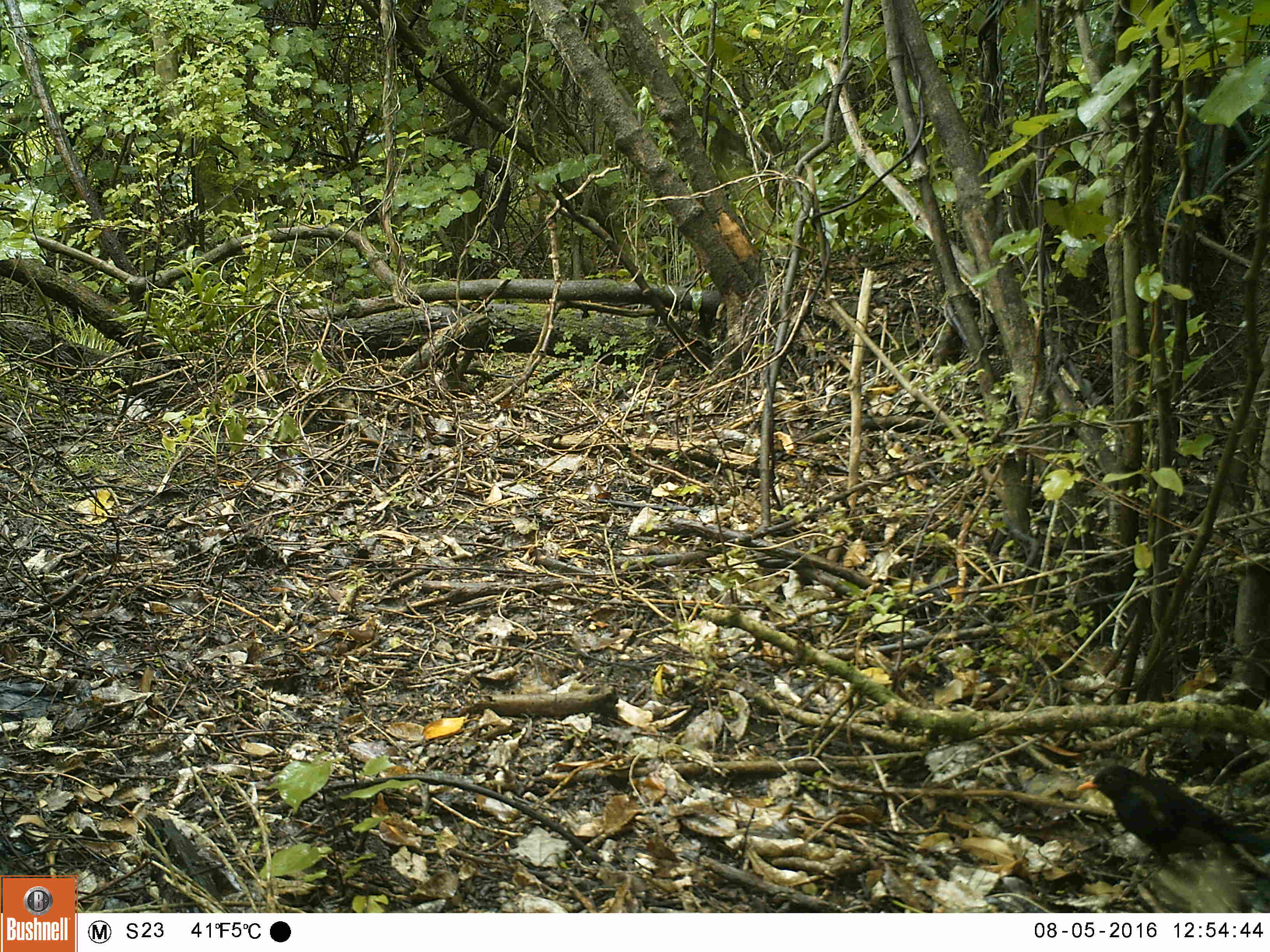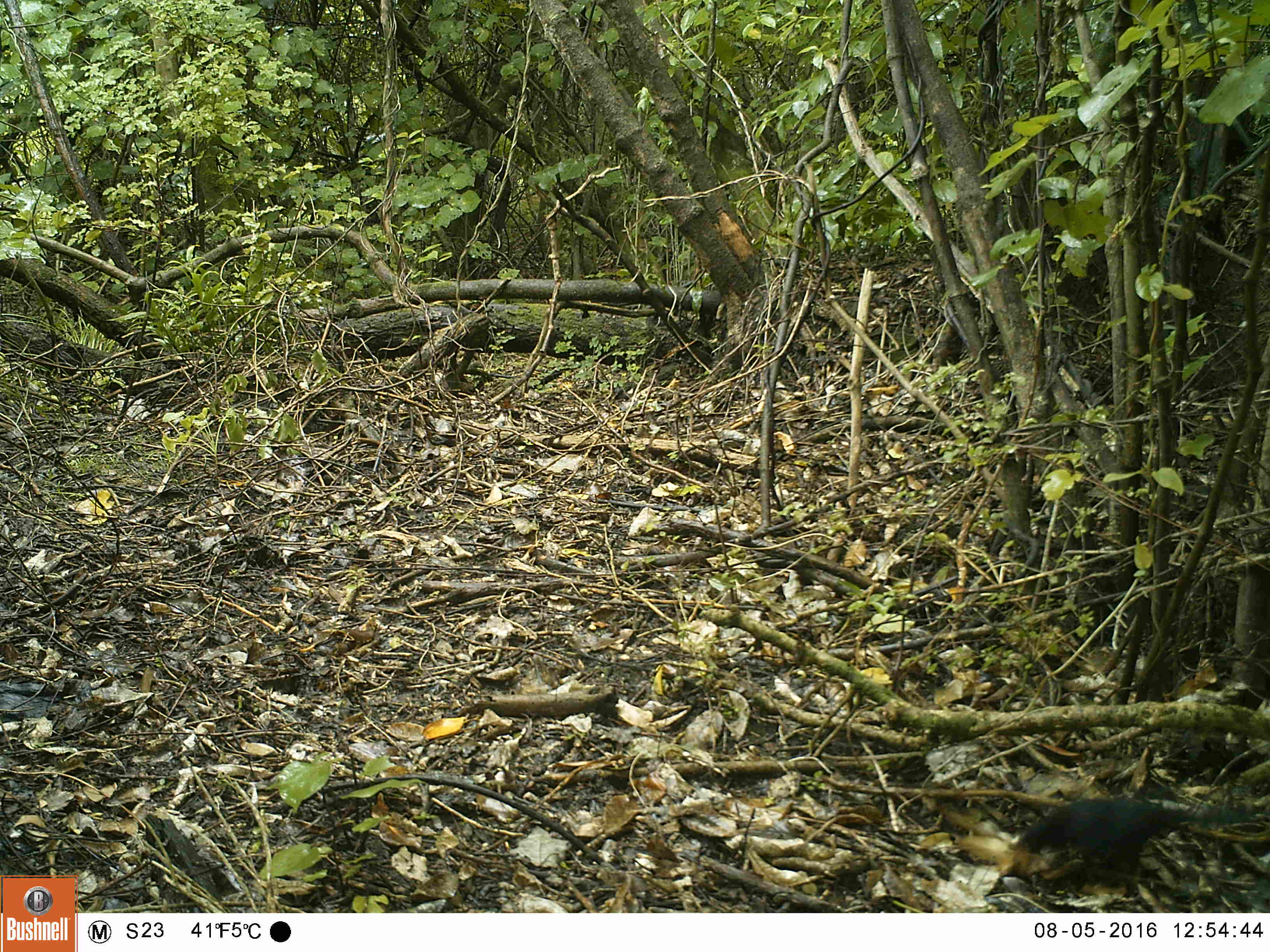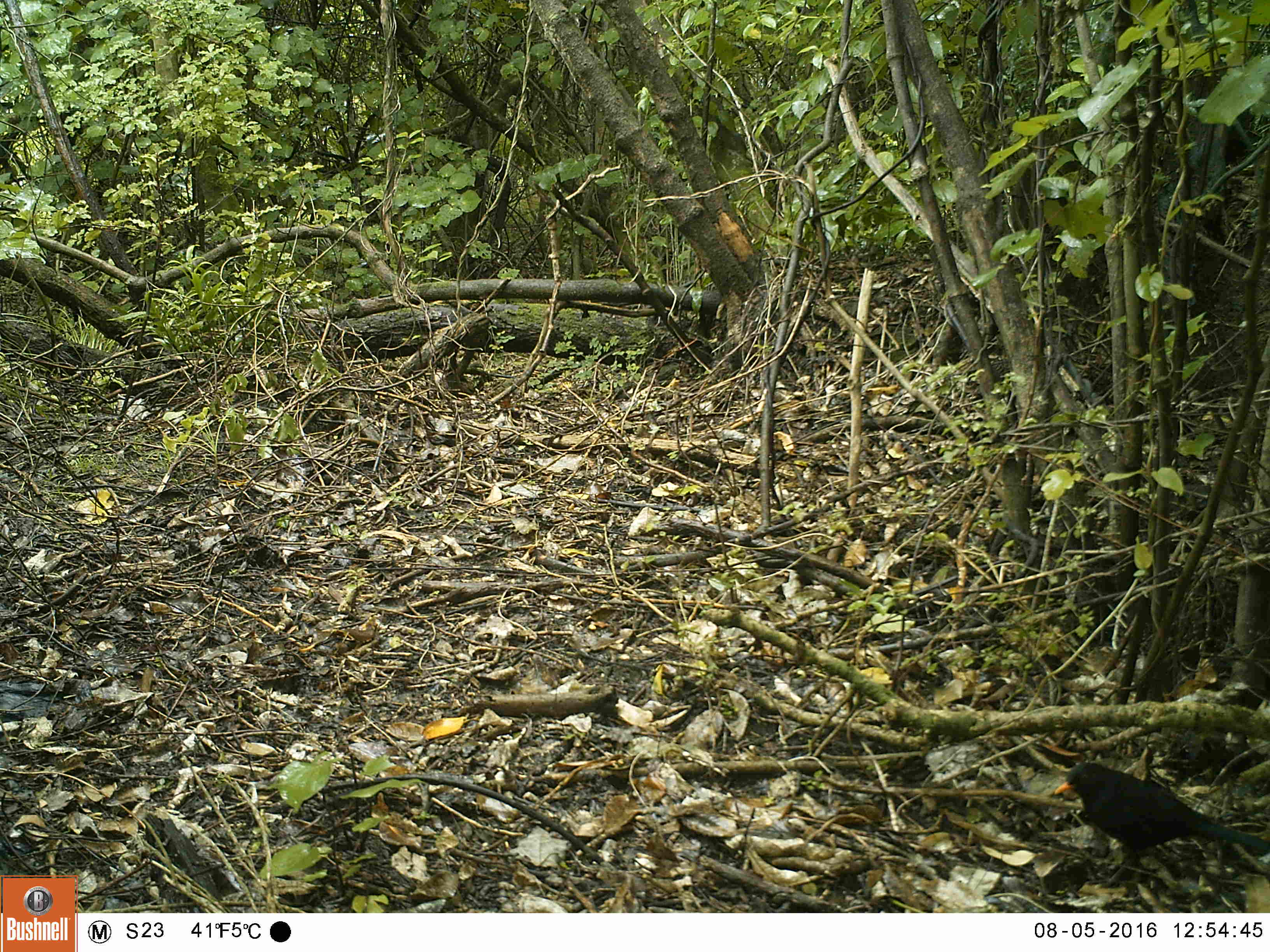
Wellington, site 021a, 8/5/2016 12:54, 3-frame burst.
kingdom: Animalia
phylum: Chordata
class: Aves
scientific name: Aves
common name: bird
Bird (Aves).